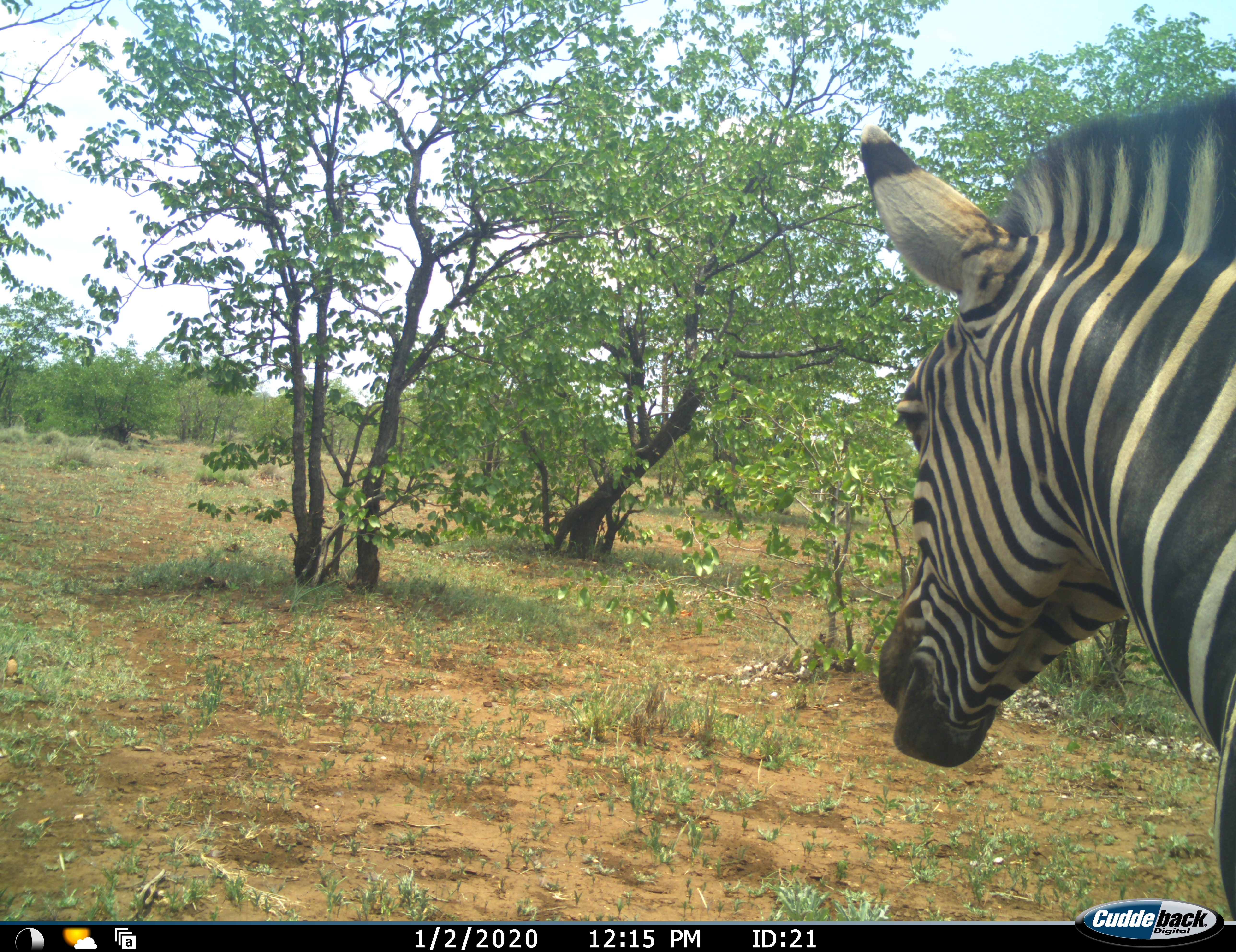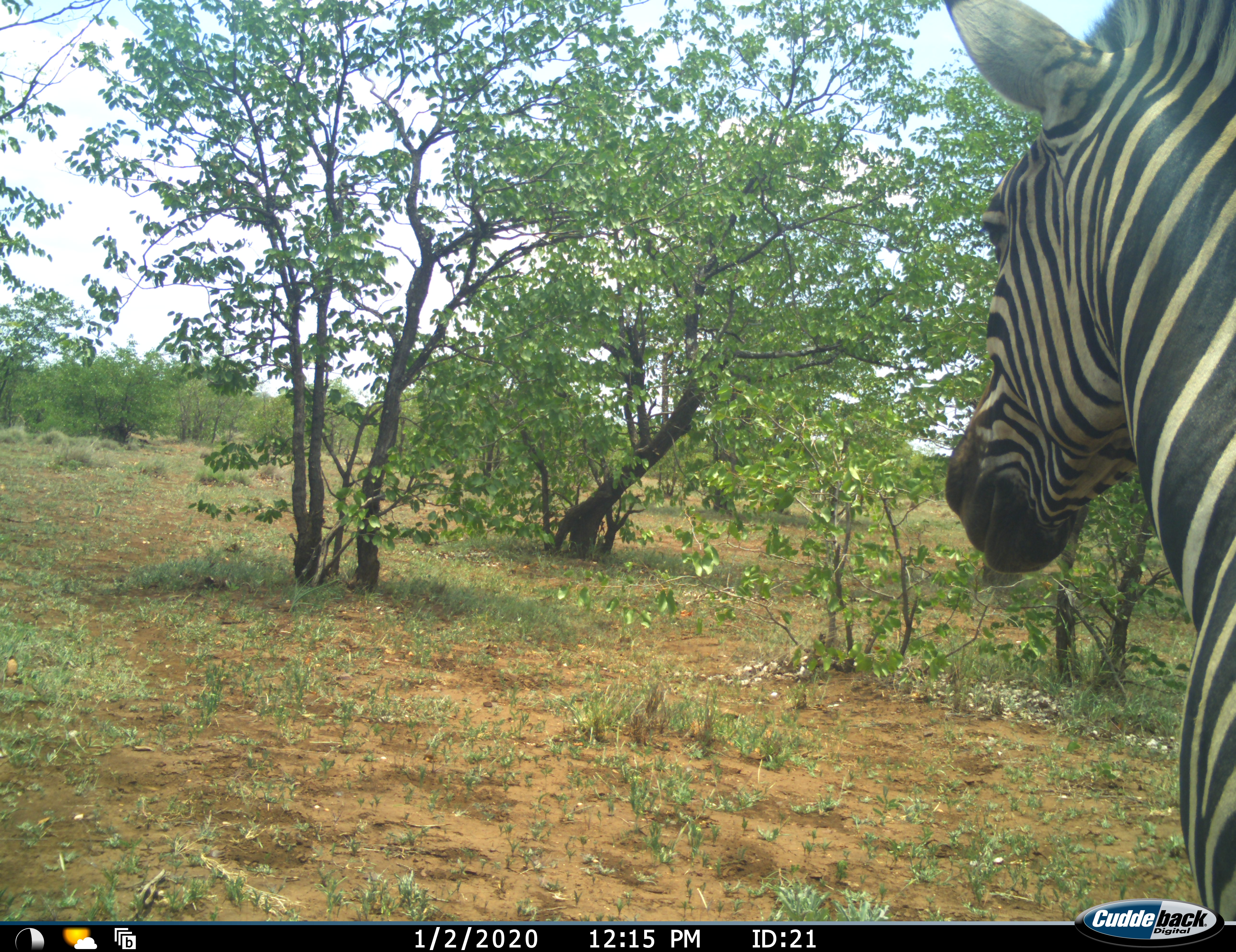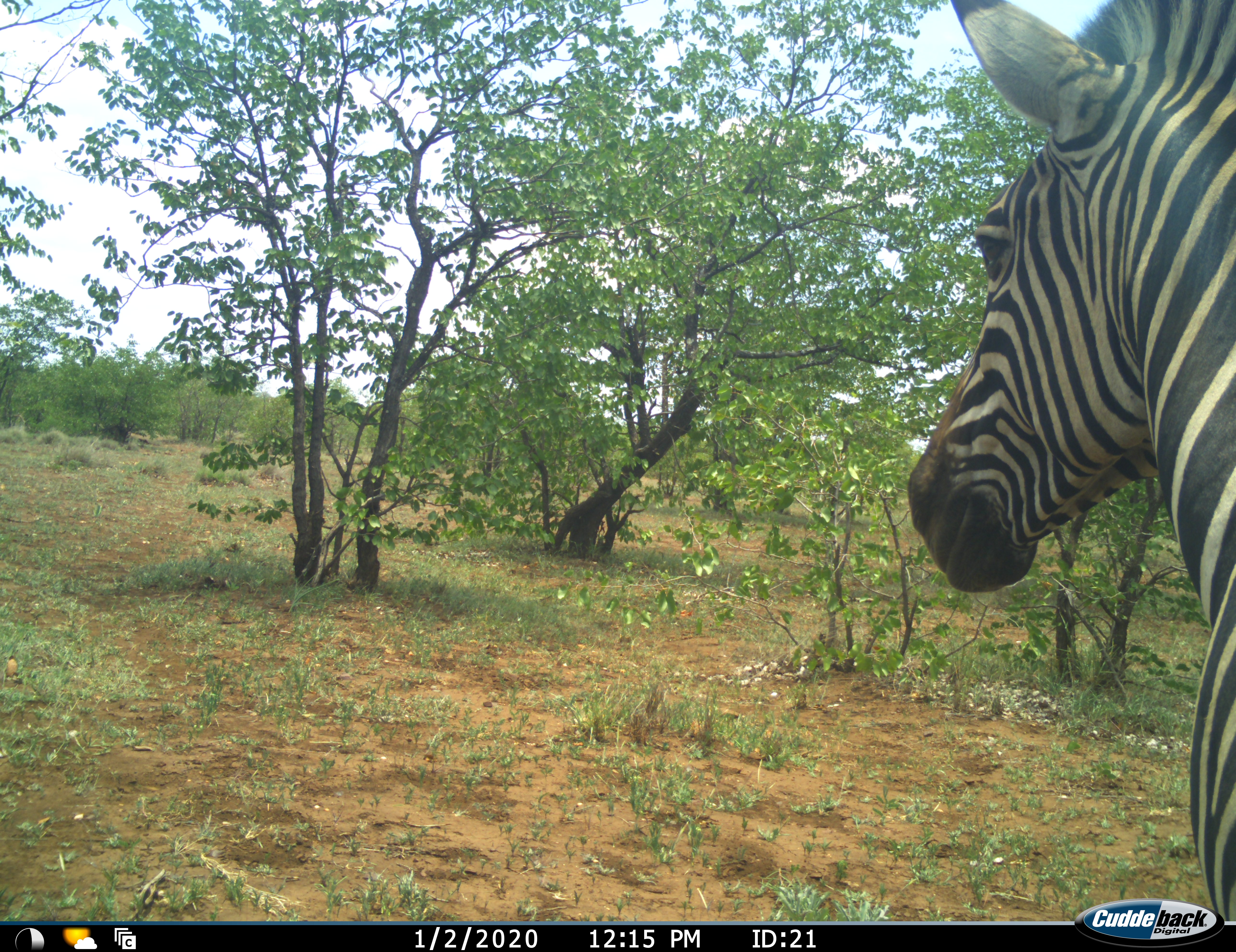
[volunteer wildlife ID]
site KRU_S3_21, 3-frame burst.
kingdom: Animalia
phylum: Chordata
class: Mammalia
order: Perissodactyla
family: Equidae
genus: Equus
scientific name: Equus quagga burchellii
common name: burchell's zebra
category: zebraburchells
Zebraburchells (burchell's zebra) (Equus quagga burchellii), count 1. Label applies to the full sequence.